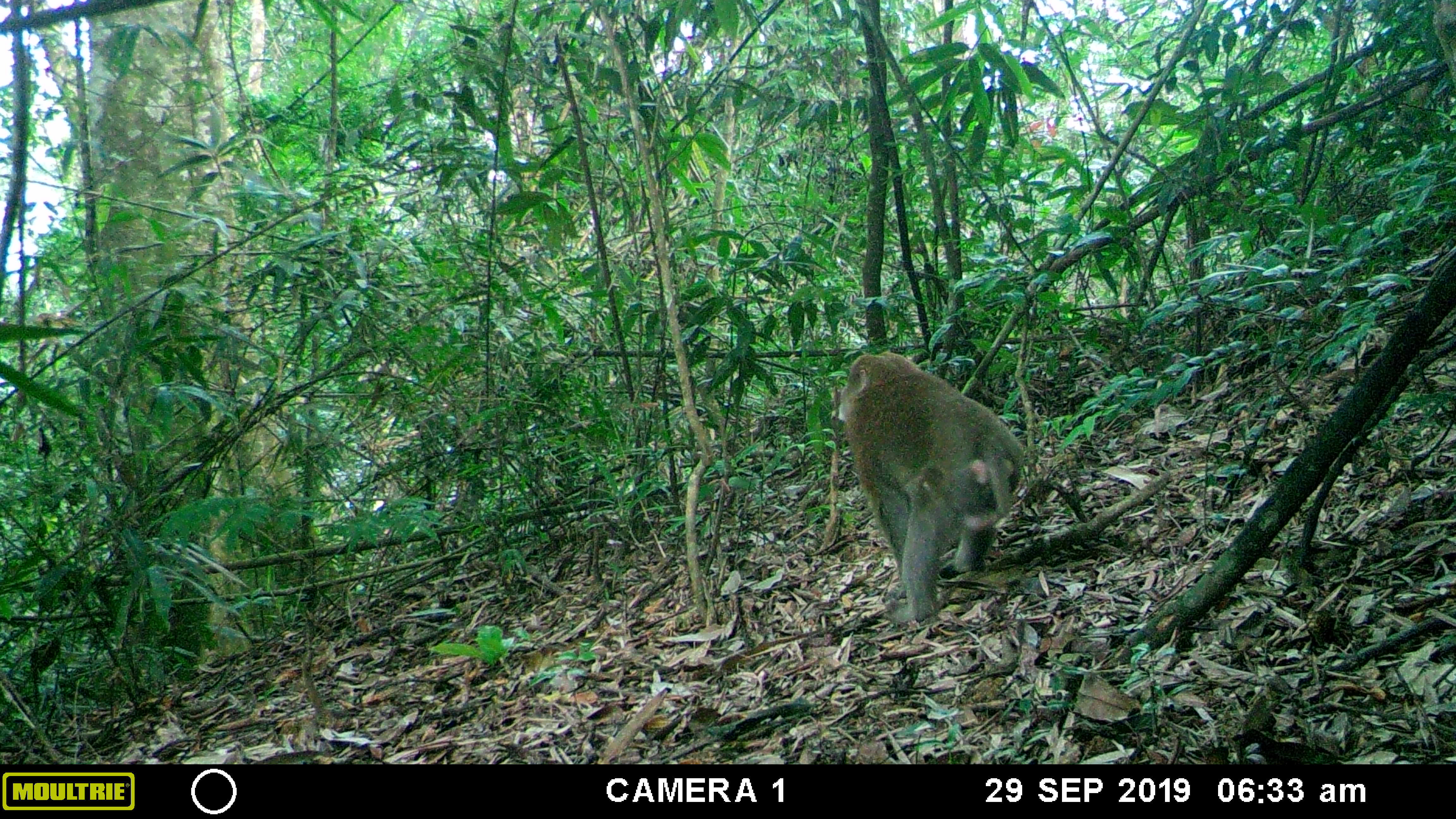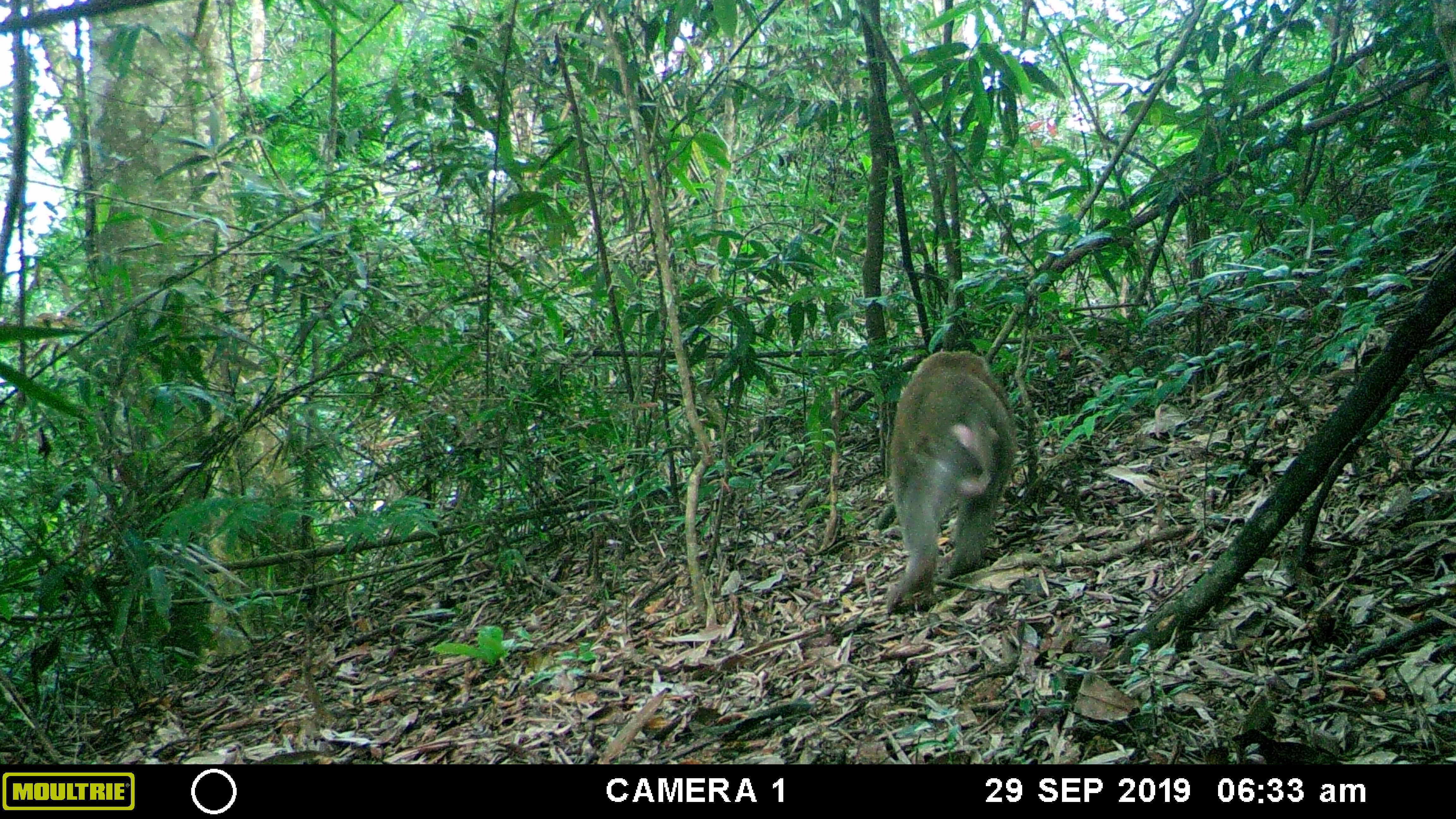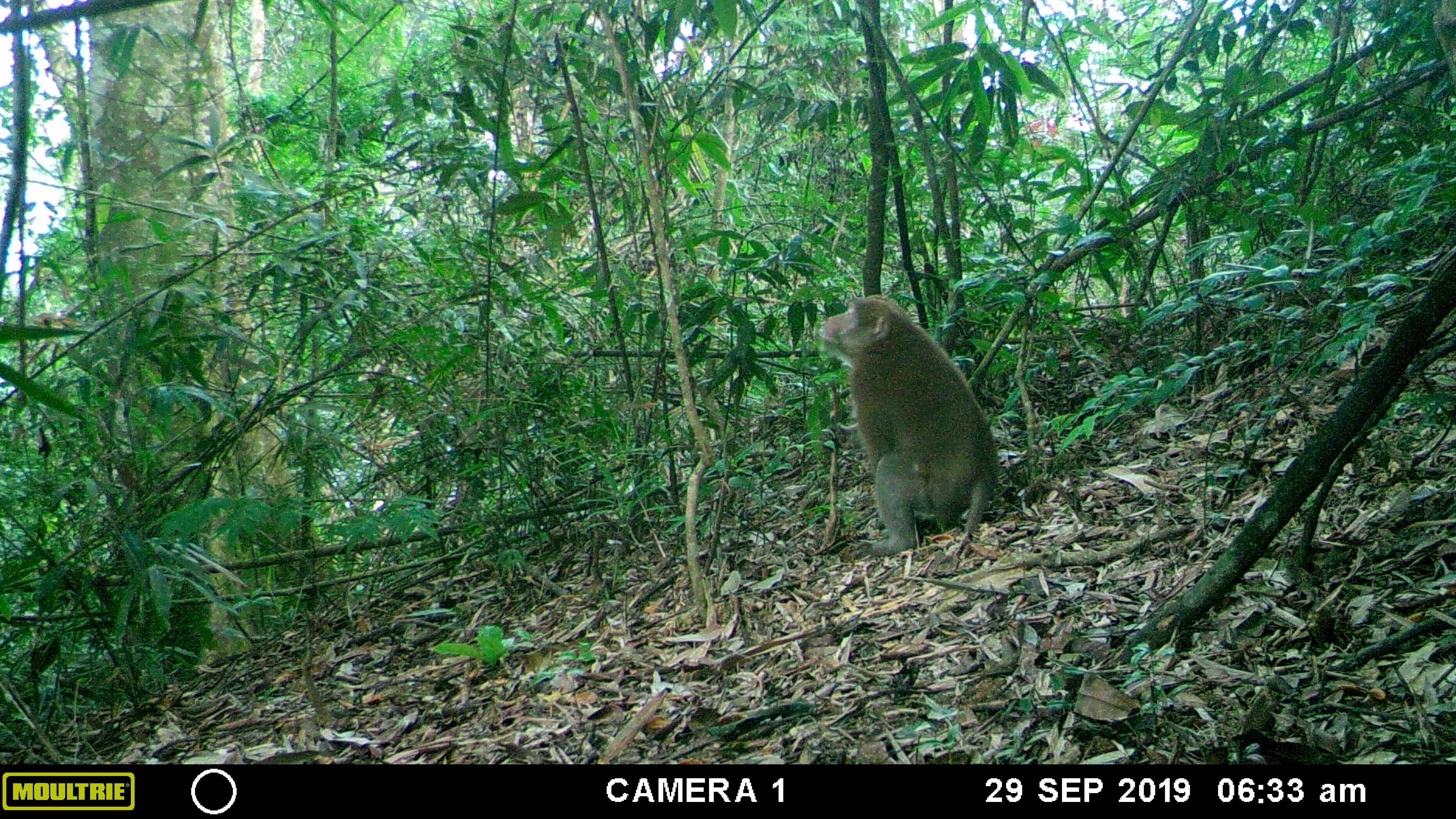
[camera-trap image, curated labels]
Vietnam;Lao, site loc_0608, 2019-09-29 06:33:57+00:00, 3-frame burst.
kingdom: Animalia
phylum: Chordata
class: Mammalia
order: Primates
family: Cercopithecidae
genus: Macaca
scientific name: Macaca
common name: macaques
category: assam or rhesus macaque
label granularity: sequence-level